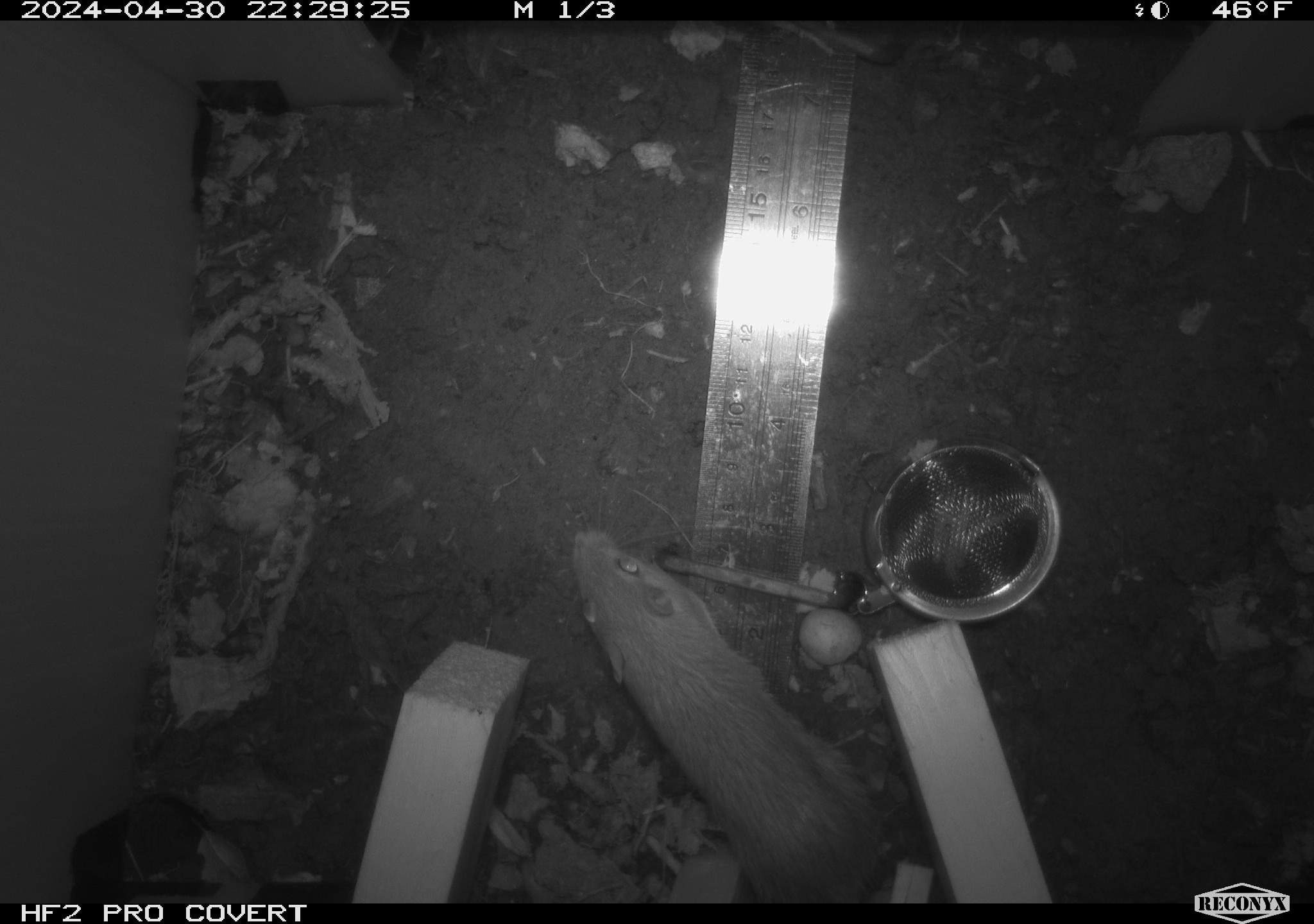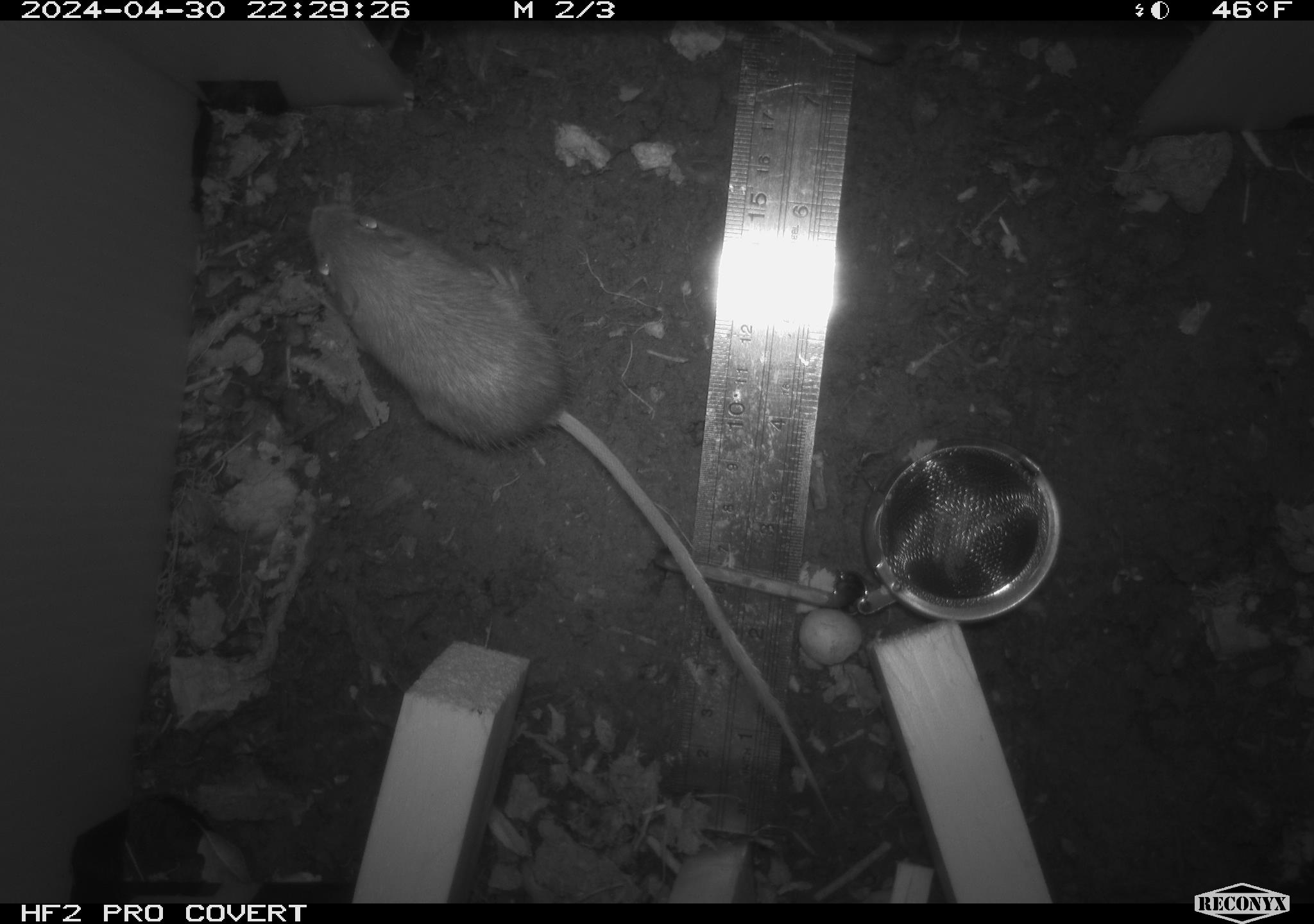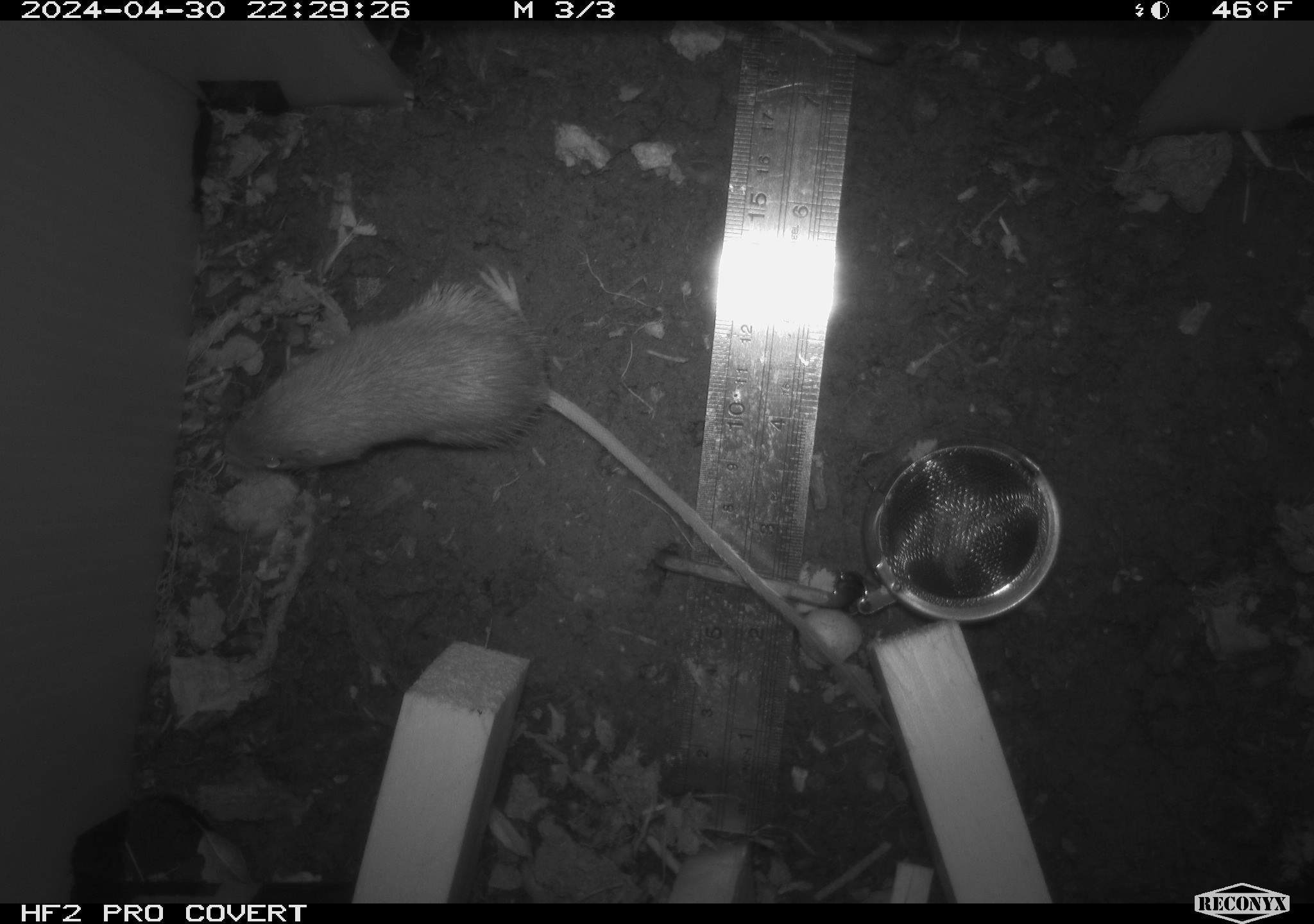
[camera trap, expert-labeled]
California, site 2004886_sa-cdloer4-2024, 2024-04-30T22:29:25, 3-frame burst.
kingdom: Animalia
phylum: Chordata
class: Mammalia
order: Rodentia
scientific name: Rodentia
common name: mouse species